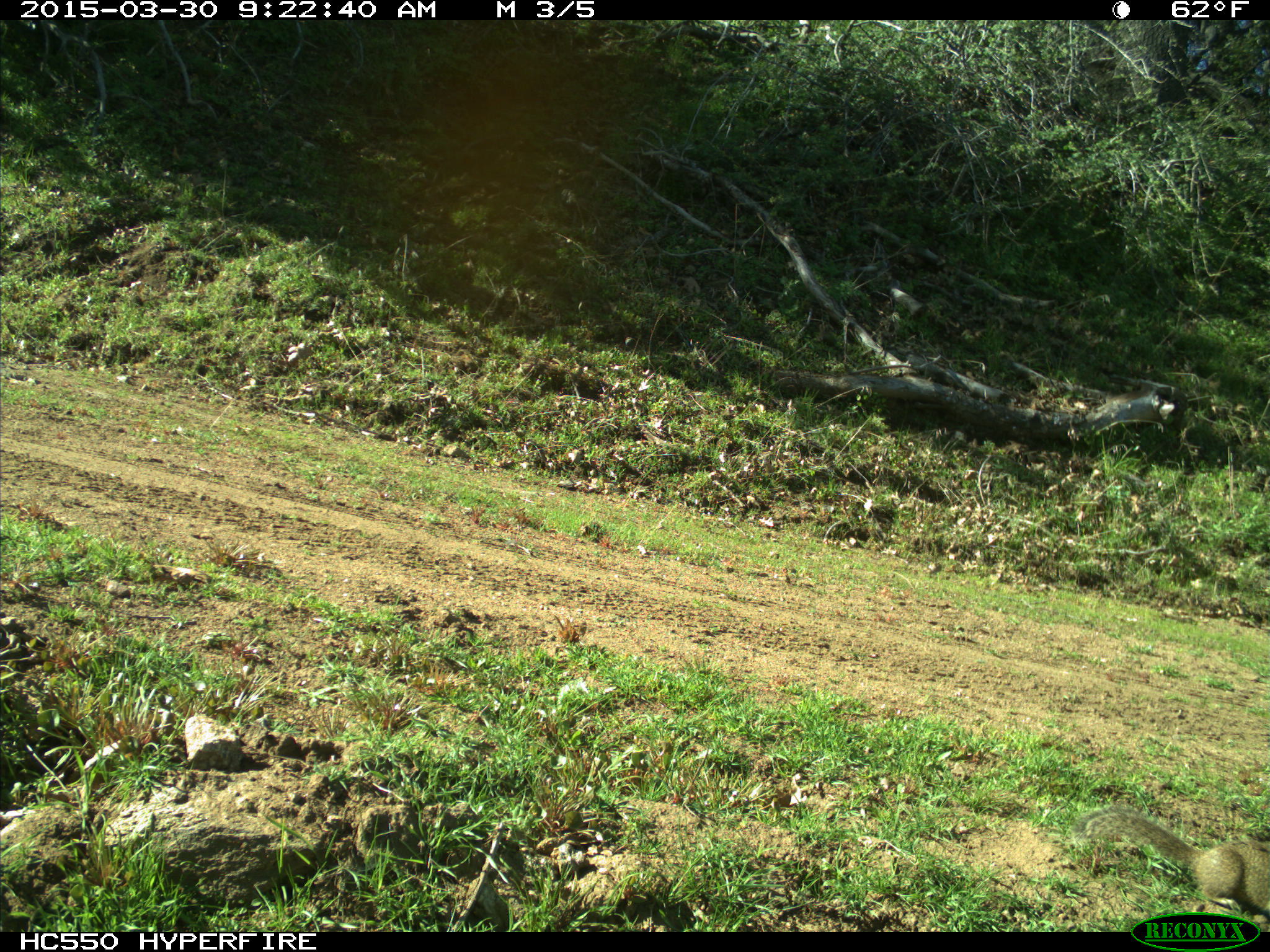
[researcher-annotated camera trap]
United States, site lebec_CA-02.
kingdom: Animalia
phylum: Chordata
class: Mammalia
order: Rodentia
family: Sciuridae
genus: Otospermophilus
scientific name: Otospermophilus beecheyi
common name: california ground squirrel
Otospermophilus beecheyi (california ground squirrel).